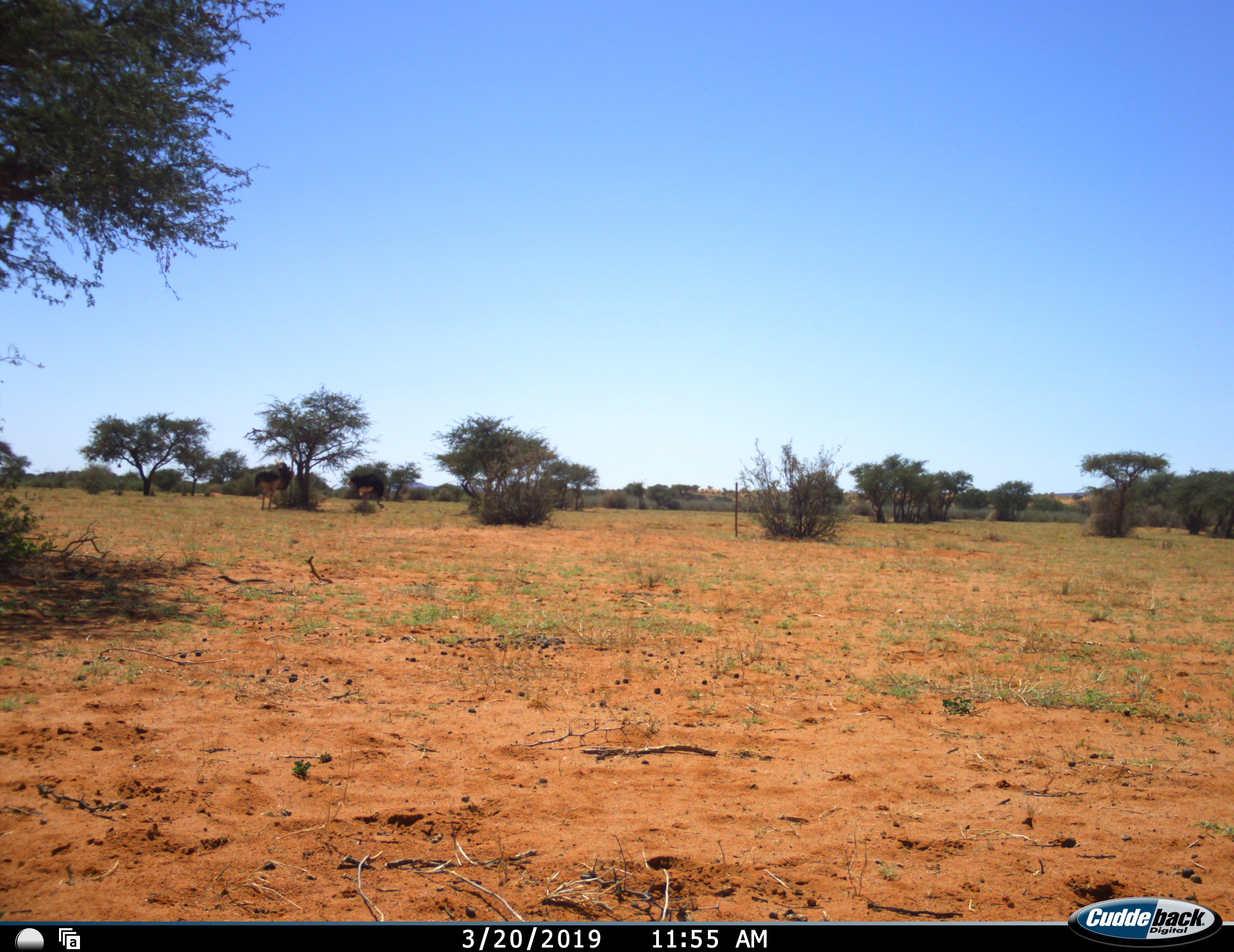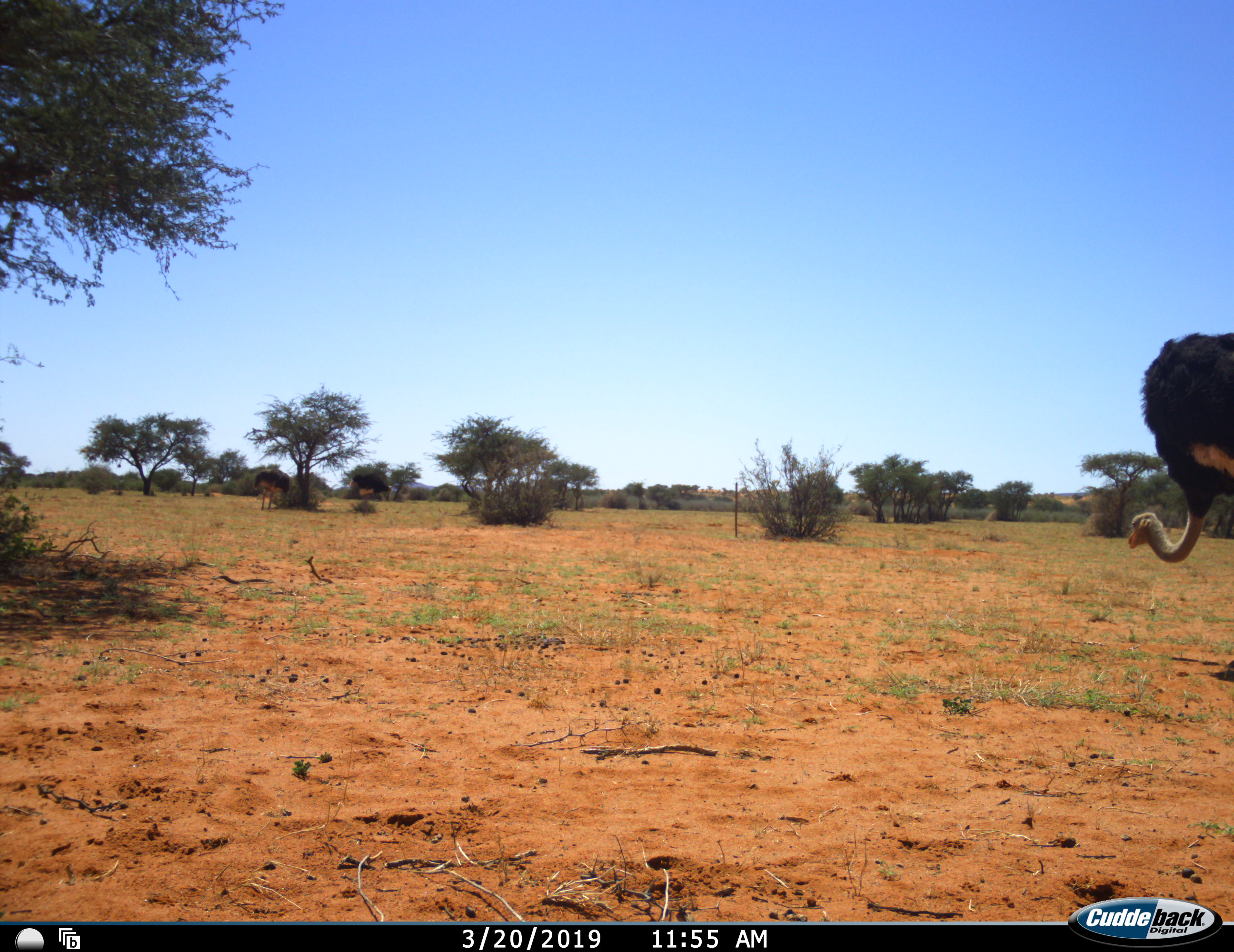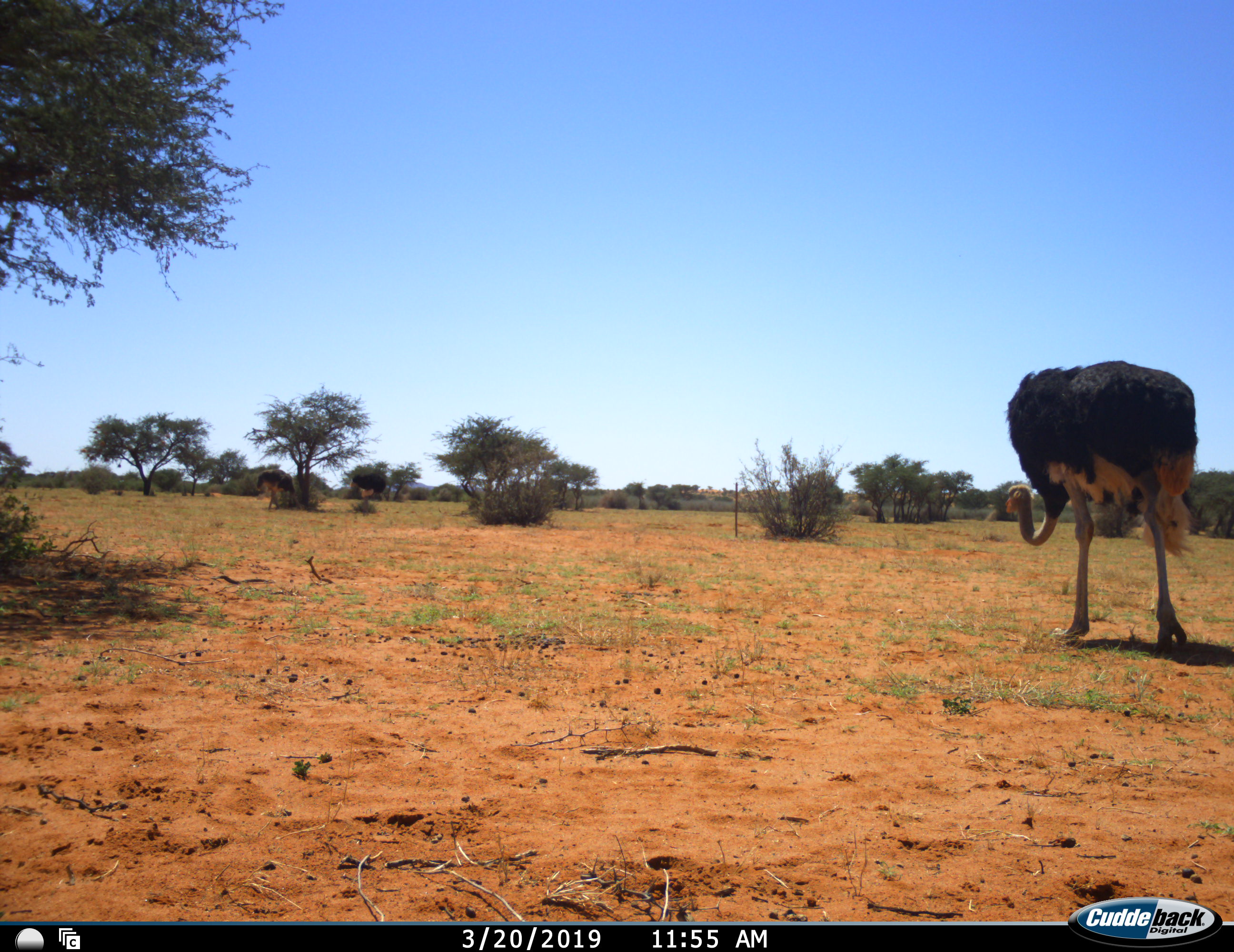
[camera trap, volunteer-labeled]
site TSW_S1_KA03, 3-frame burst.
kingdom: Animalia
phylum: Chordata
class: Aves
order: Struthioniformes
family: Struthionidae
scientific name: Struthionidae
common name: ostrich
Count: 3.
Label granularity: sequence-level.